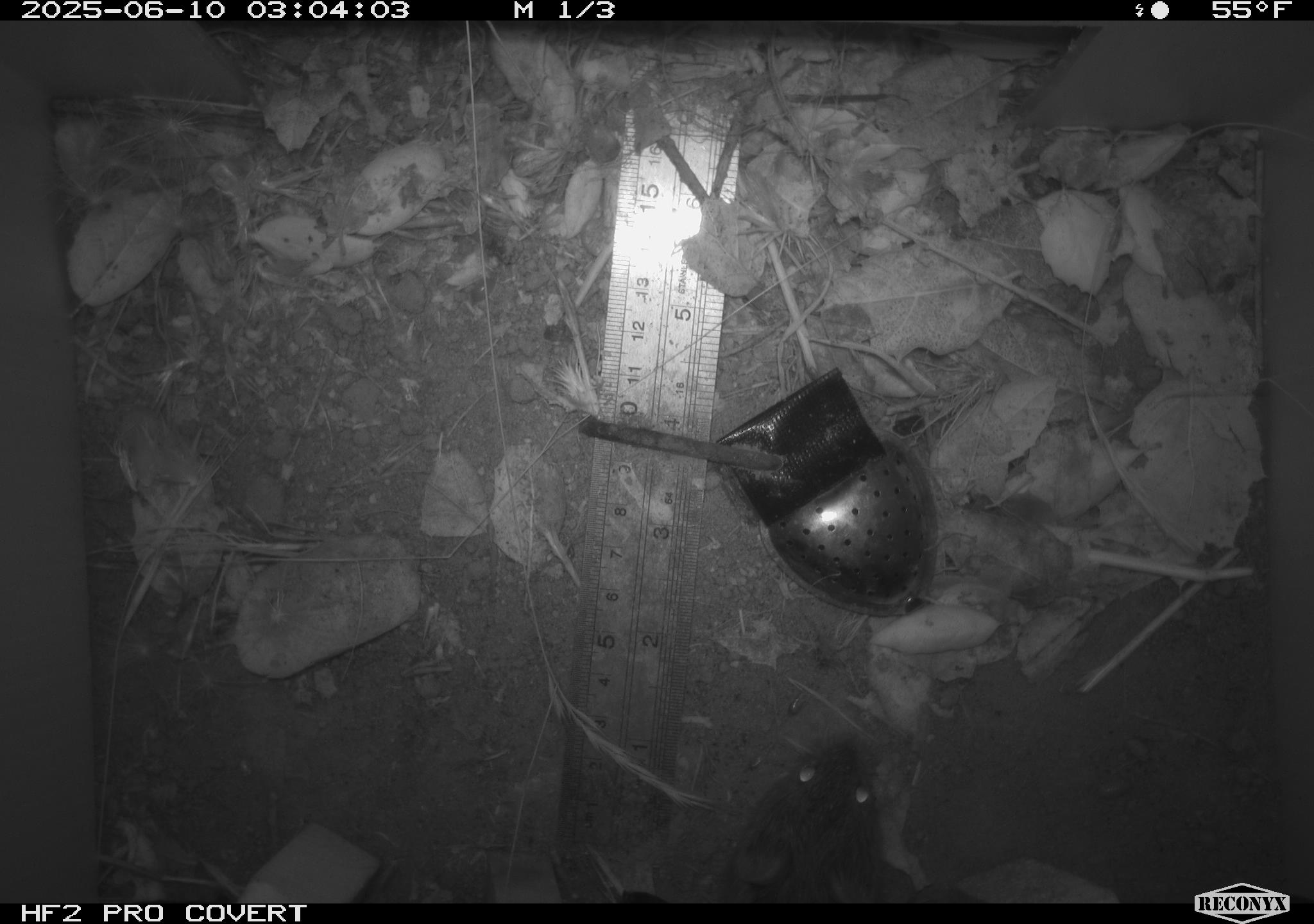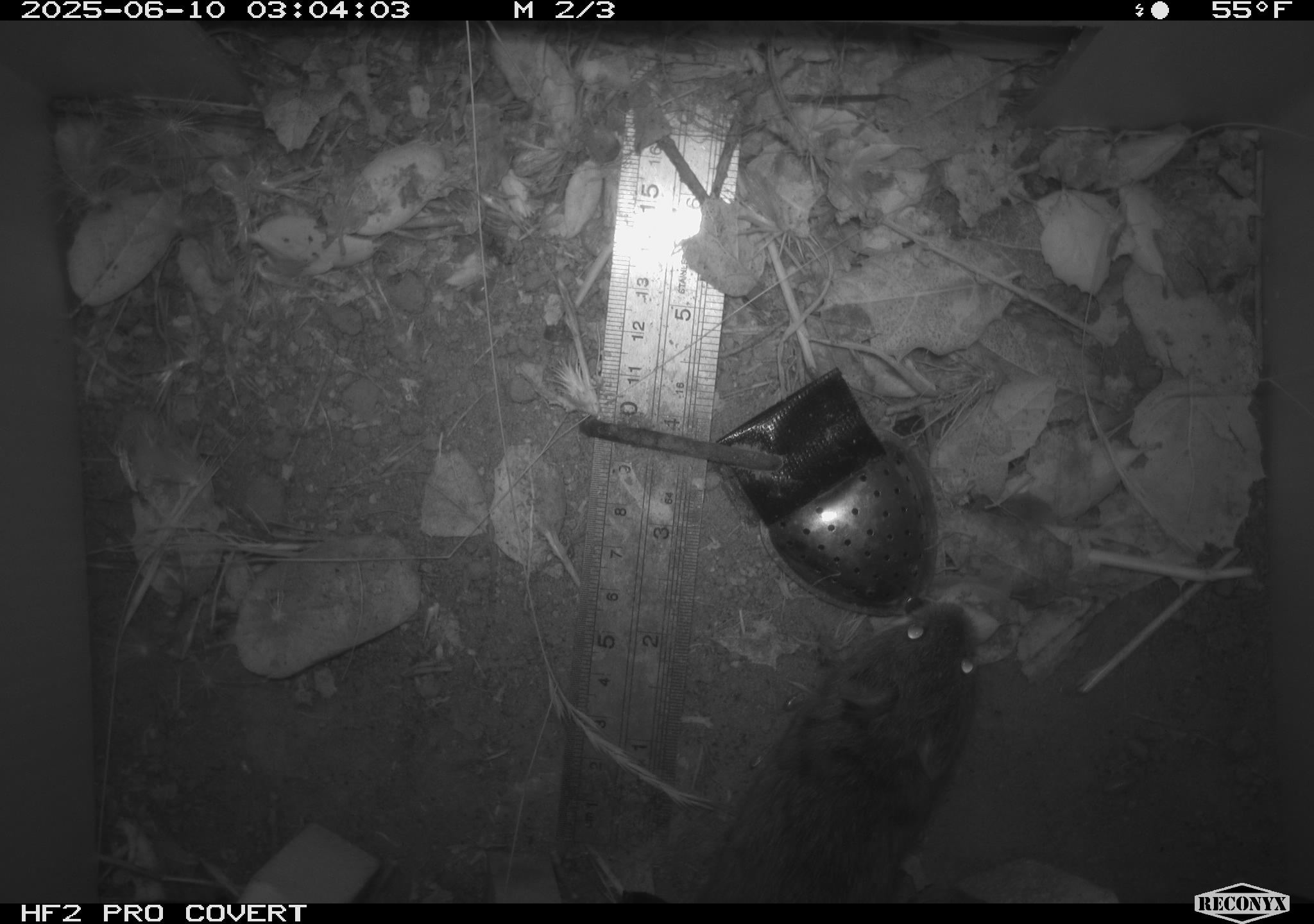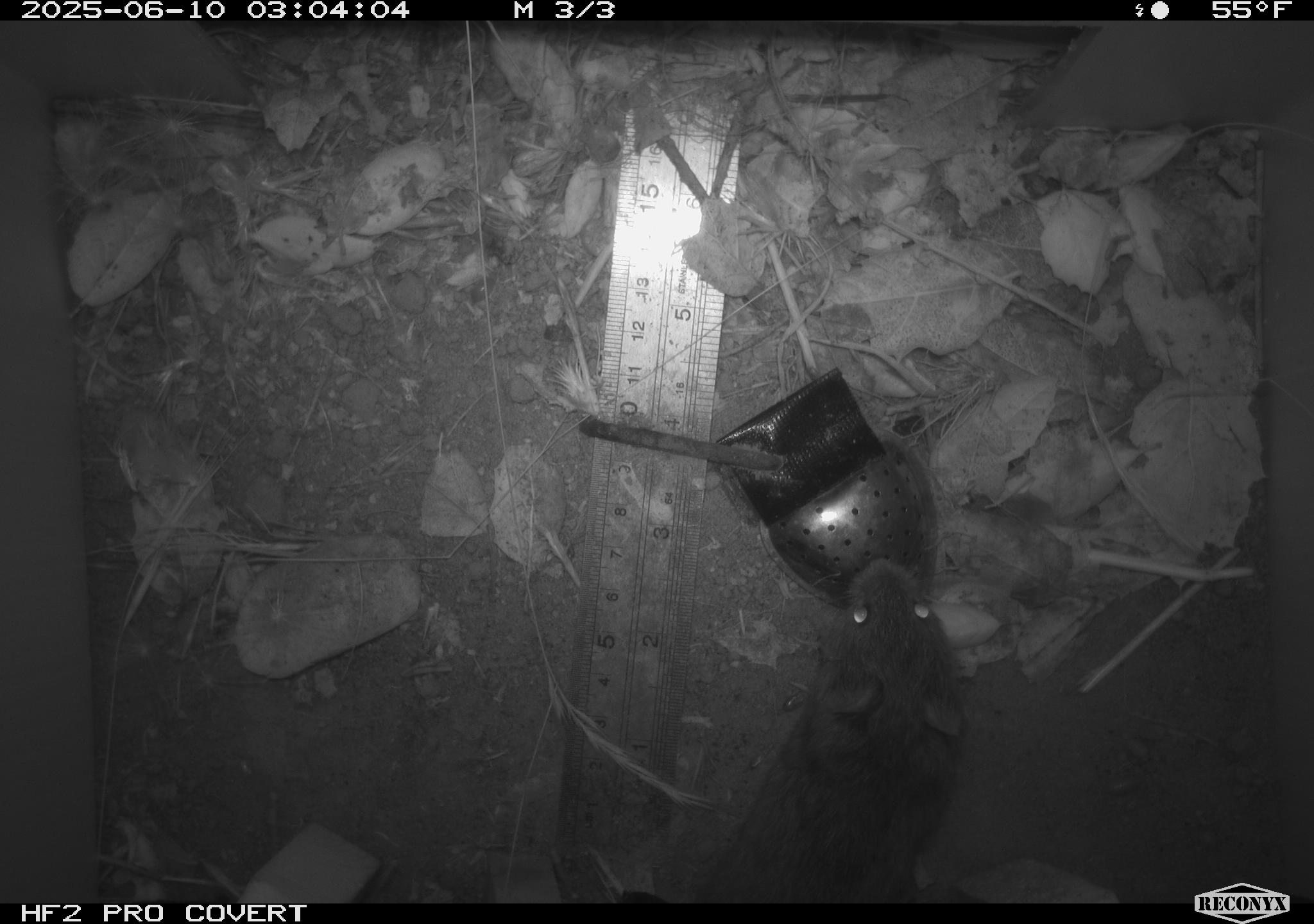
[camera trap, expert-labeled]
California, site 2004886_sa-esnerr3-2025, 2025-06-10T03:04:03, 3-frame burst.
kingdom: Animalia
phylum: Chordata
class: Mammalia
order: Rodentia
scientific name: Rodentia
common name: rodent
Rodent (Rodentia).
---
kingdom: Animalia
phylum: Chordata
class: Mammalia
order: Rodentia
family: Cricetidae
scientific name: Arvicolinae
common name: voles, lemmings, and muskrats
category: arvicolinae subfamily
Arvicolinae subfamily (voles, lemmings, and muskrats) (Arvicolinae).